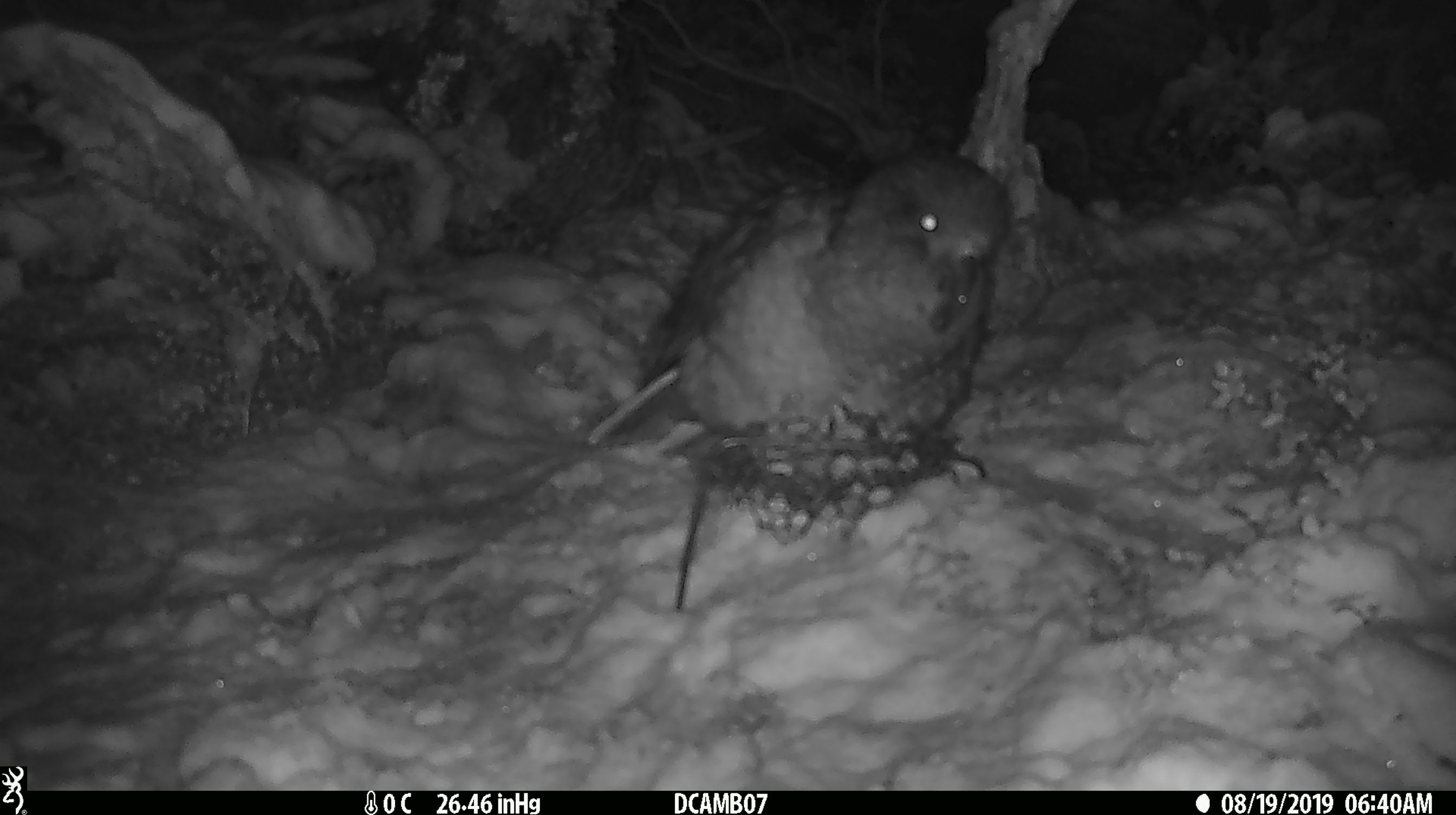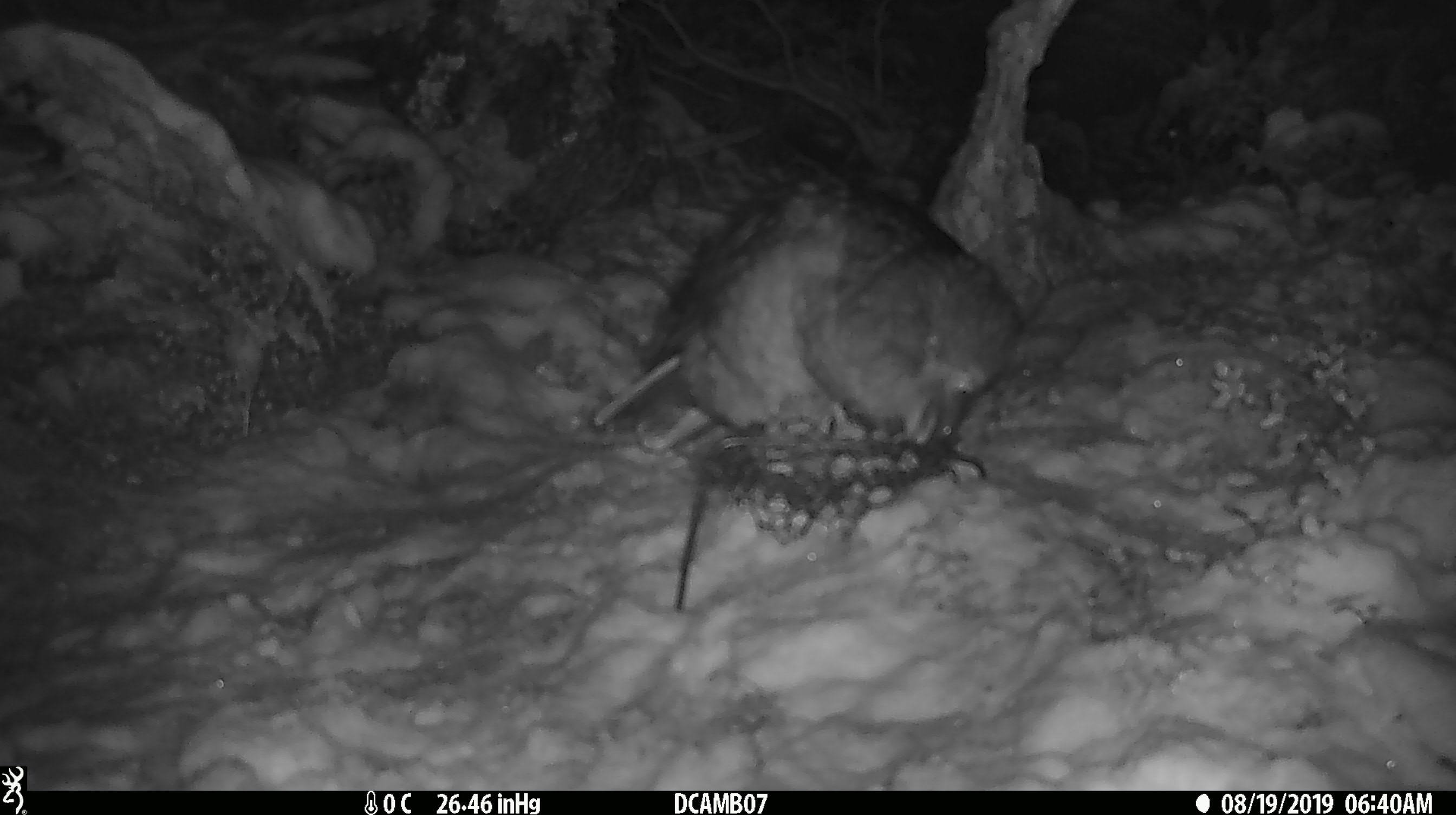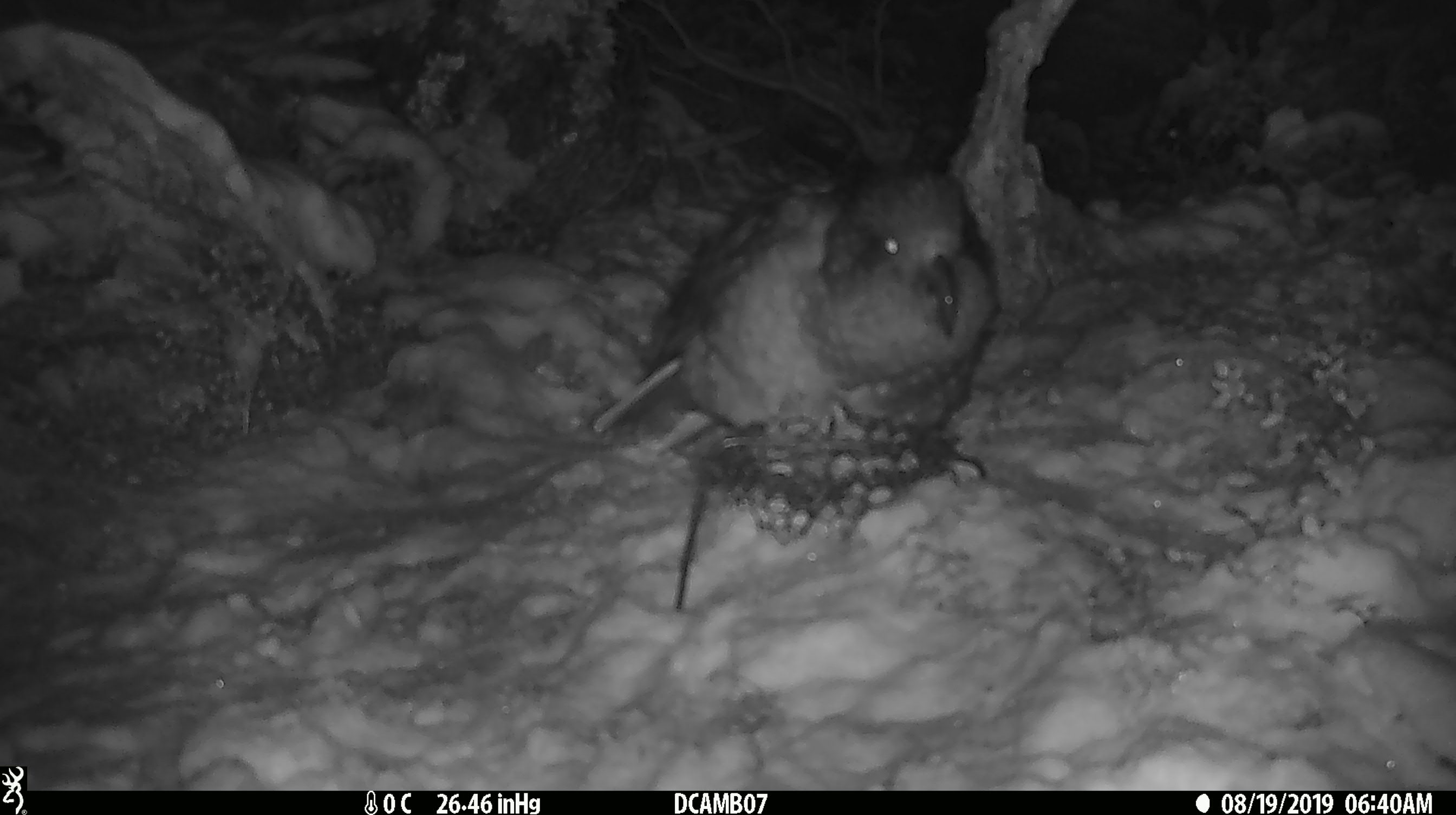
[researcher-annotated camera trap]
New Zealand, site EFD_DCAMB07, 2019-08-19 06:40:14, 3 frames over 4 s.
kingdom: Animalia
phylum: Chordata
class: Aves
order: Psittaciformes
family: Strigopidae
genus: Nestor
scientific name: Nestor notabilis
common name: kea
Kea (Nestor notabilis).